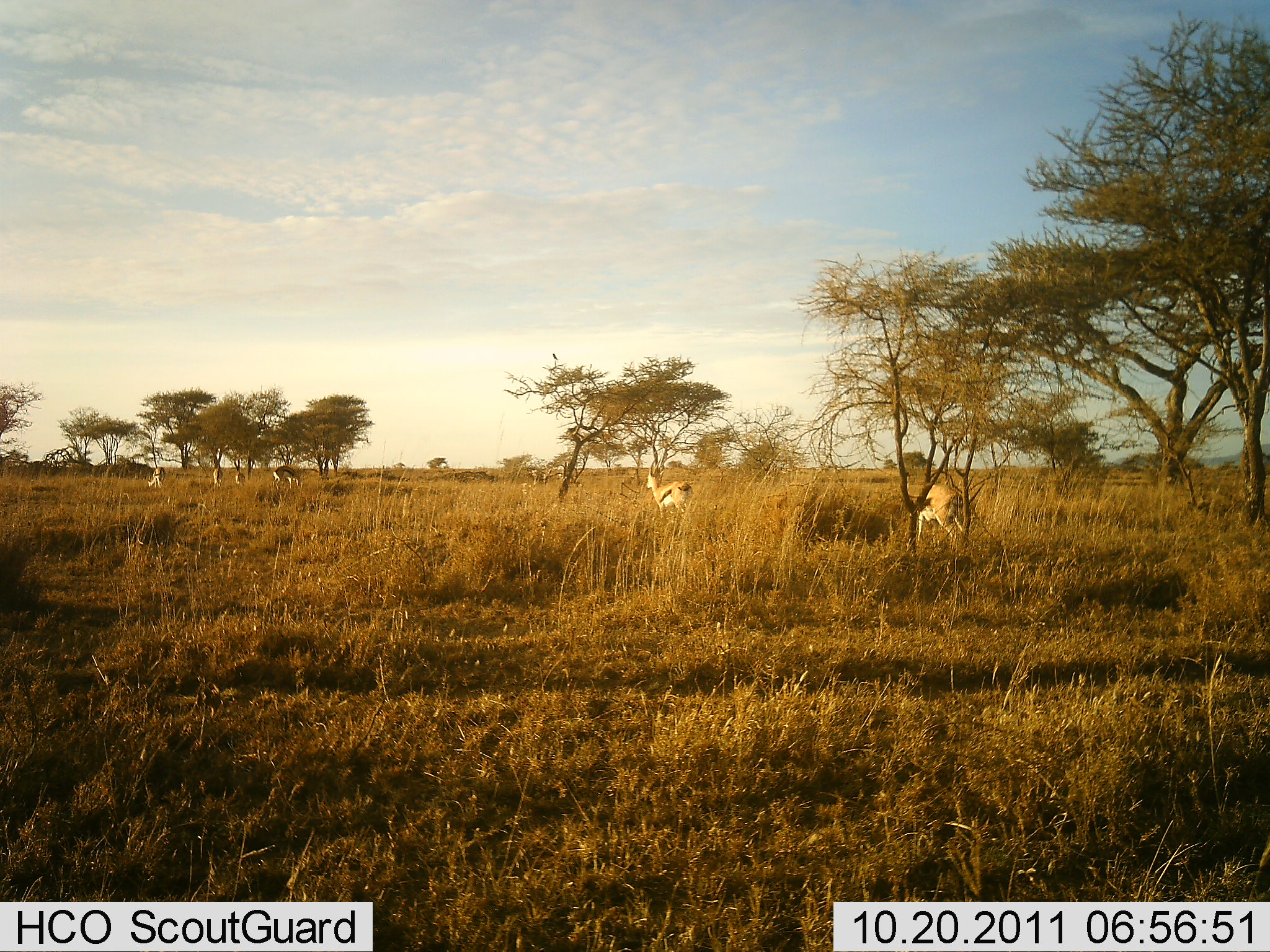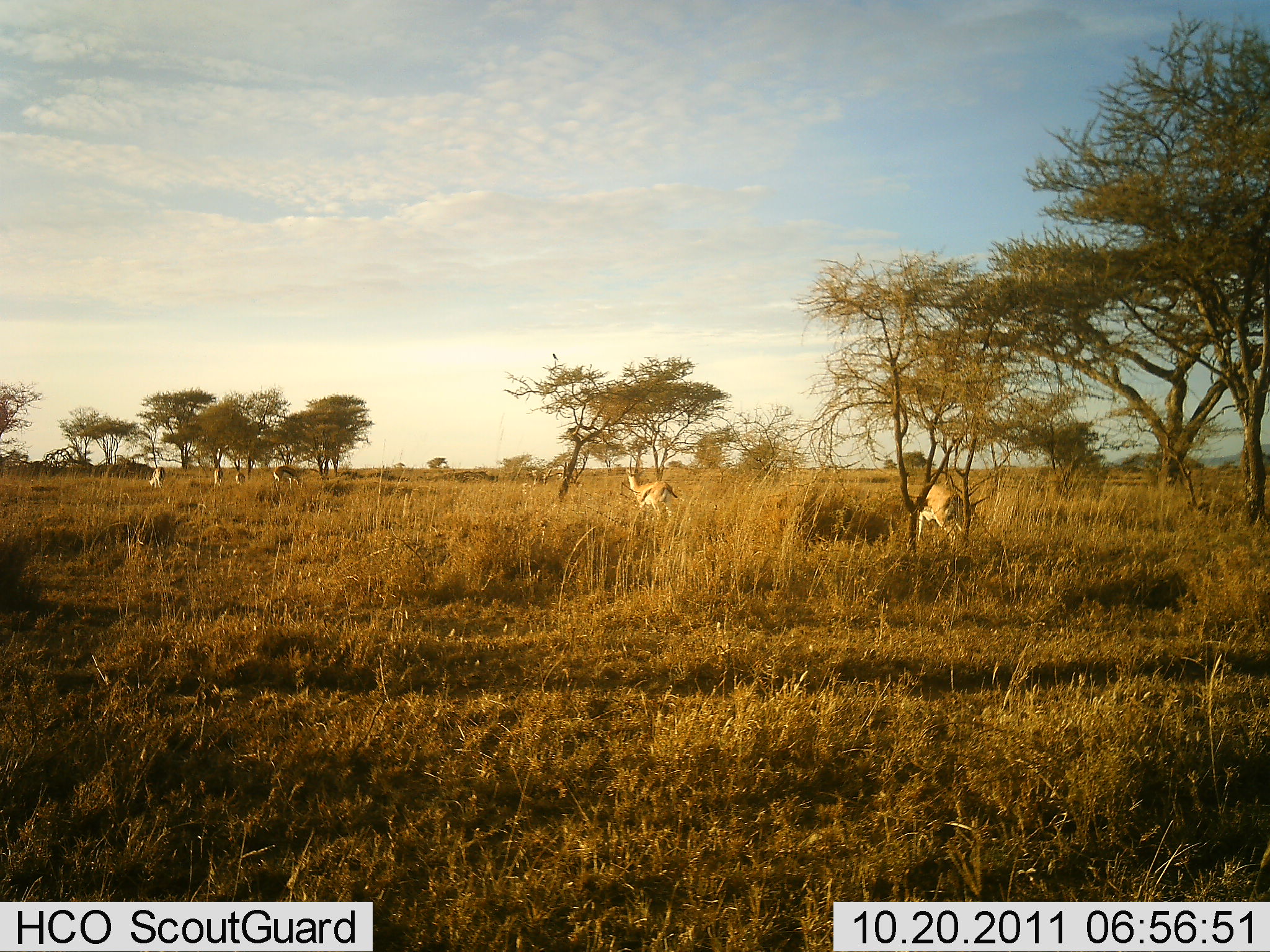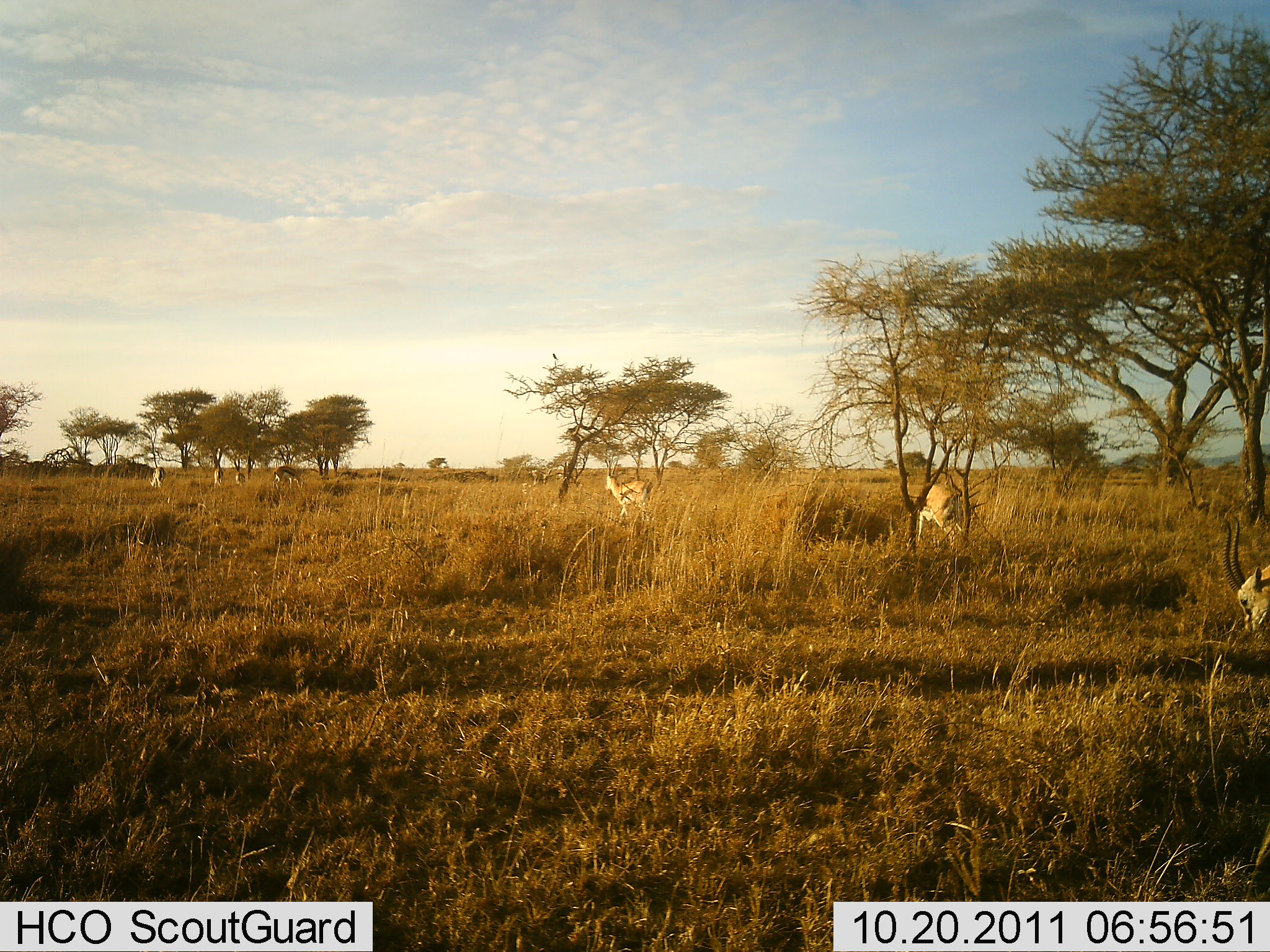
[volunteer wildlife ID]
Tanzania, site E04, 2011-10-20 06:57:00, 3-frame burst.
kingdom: Animalia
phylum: Chordata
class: Mammalia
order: Artiodactyla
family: Bovidae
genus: Eudorcas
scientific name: Eudorcas thomsonii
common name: thomson's gazelle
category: gazellethomsons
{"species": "gazellethomsons (thomson's gazelle) (Eudorcas thomsonii)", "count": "3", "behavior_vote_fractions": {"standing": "40%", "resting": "0%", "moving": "70%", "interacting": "0%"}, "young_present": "0%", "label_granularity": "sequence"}